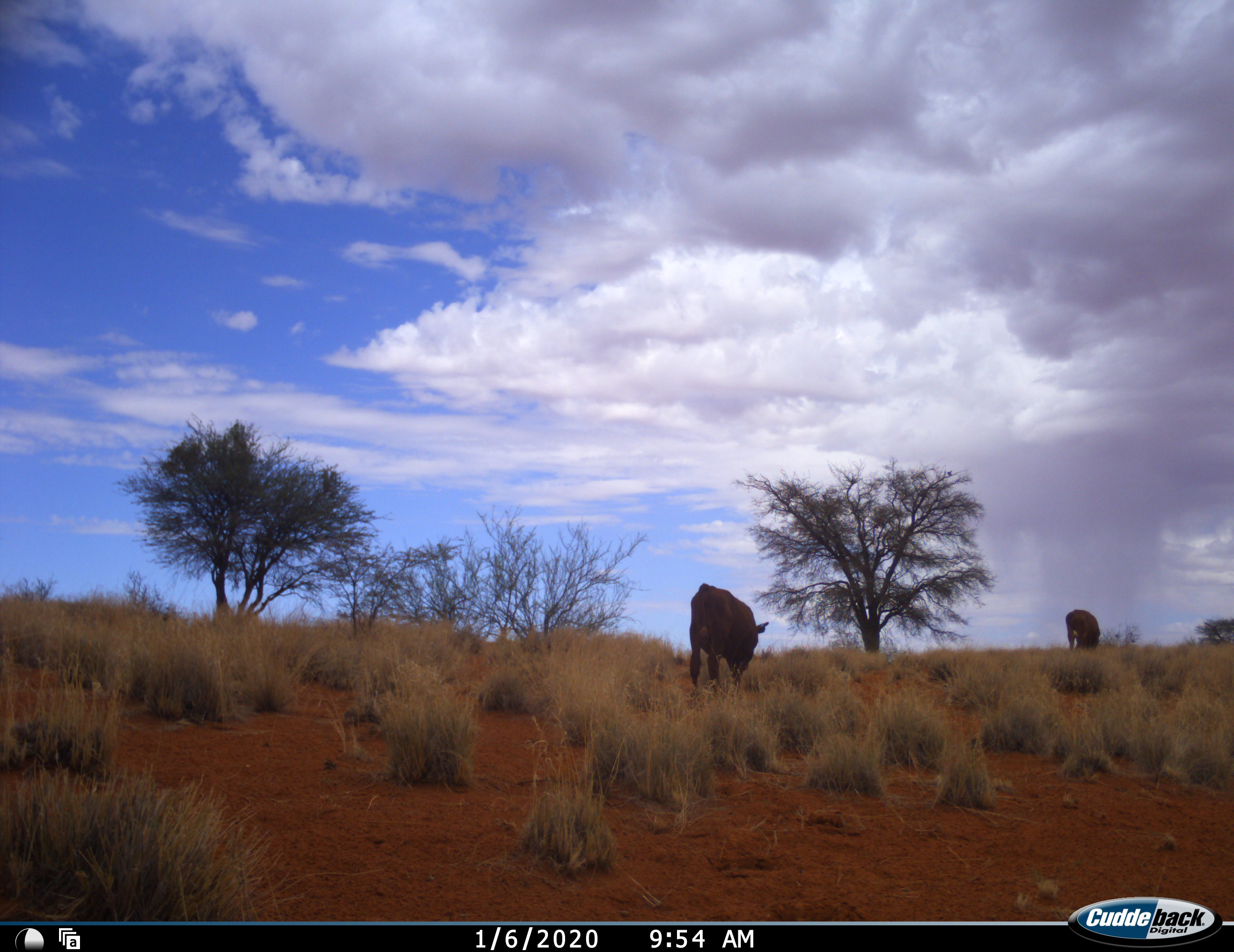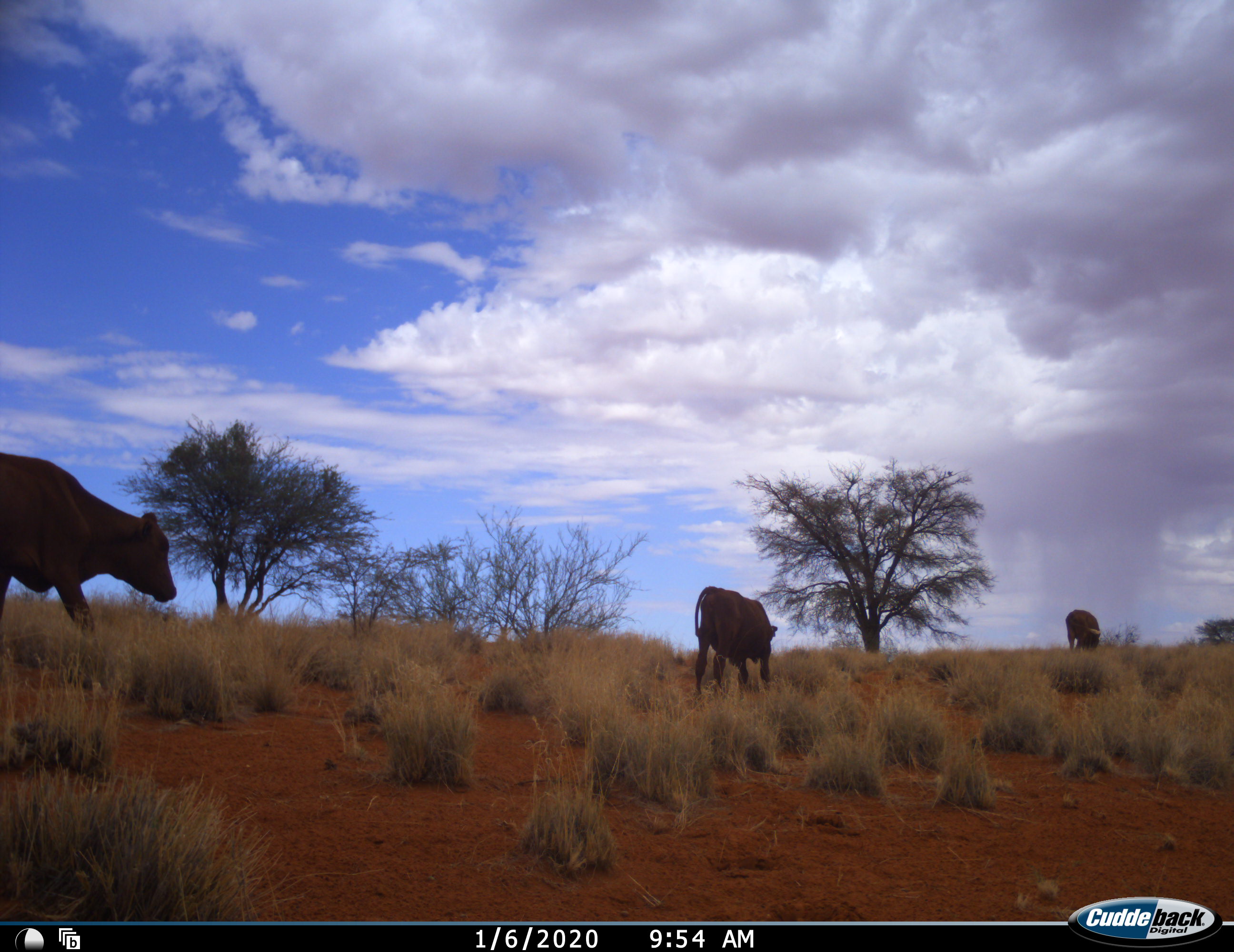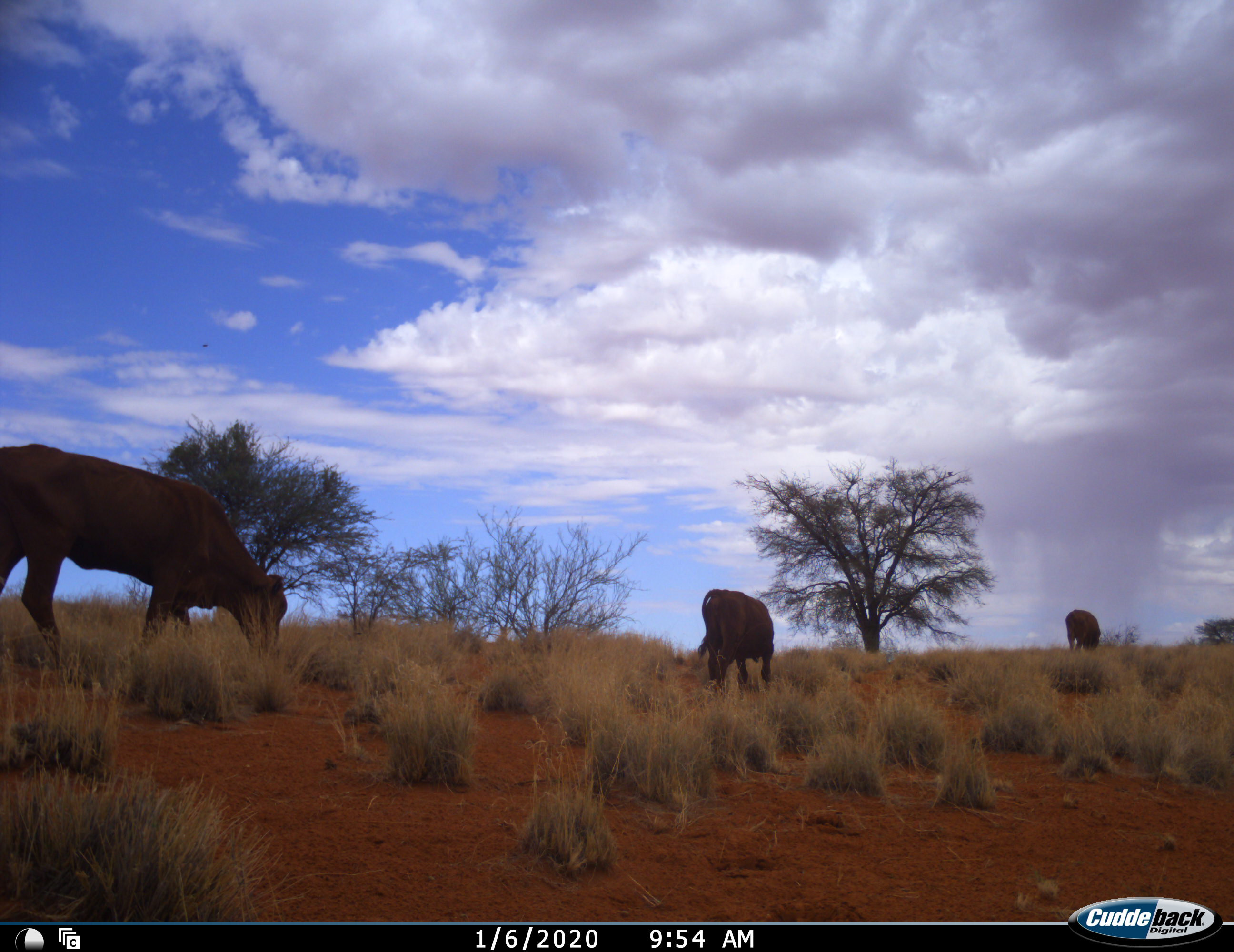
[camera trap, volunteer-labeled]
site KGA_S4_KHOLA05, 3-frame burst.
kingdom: Animalia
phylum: Chordata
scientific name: Vertebrata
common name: domestic animal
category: domesticanimal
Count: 3.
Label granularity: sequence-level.